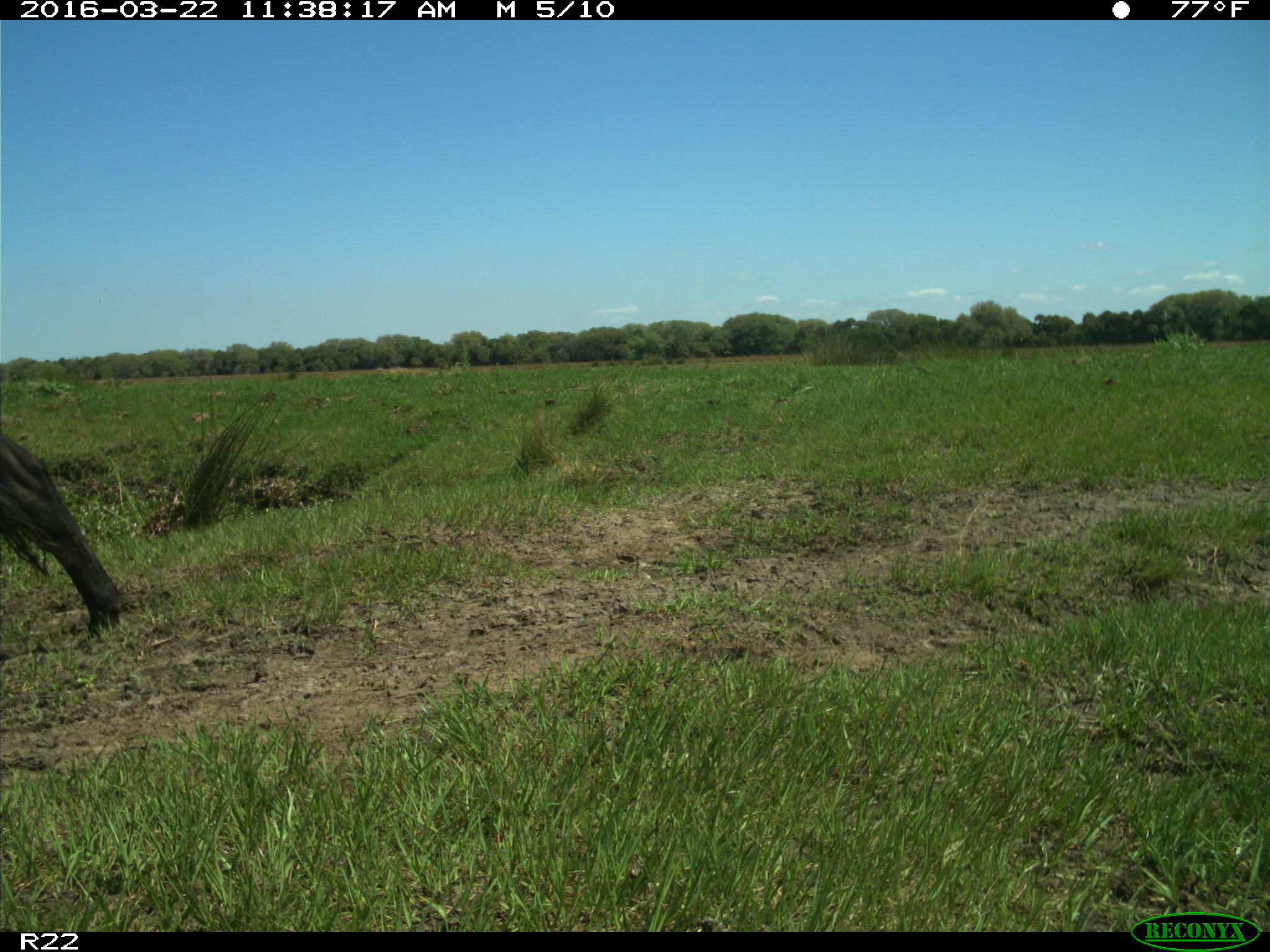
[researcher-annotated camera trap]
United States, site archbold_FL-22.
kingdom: Animalia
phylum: Chordata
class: Mammalia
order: Artiodactyla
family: Bovidae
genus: Bos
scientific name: Bos taurus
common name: domestic cow